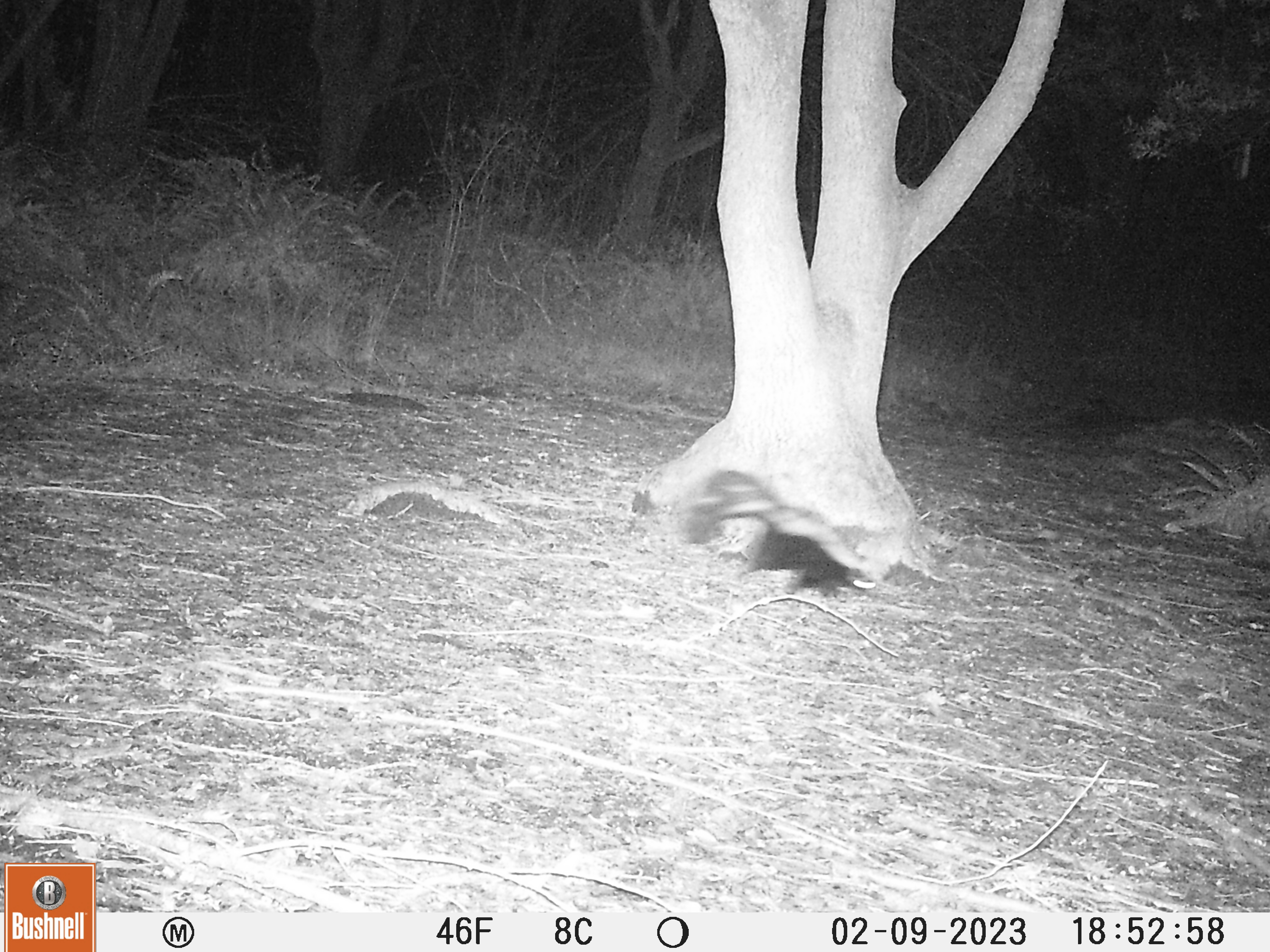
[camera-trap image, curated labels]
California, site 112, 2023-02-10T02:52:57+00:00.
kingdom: Animalia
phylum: Chordata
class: Mammalia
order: Carnivora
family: Mephitidae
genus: Mephitis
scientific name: Mephitis mephitis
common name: striped skunk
Striped skunk (Mephitis mephitis).